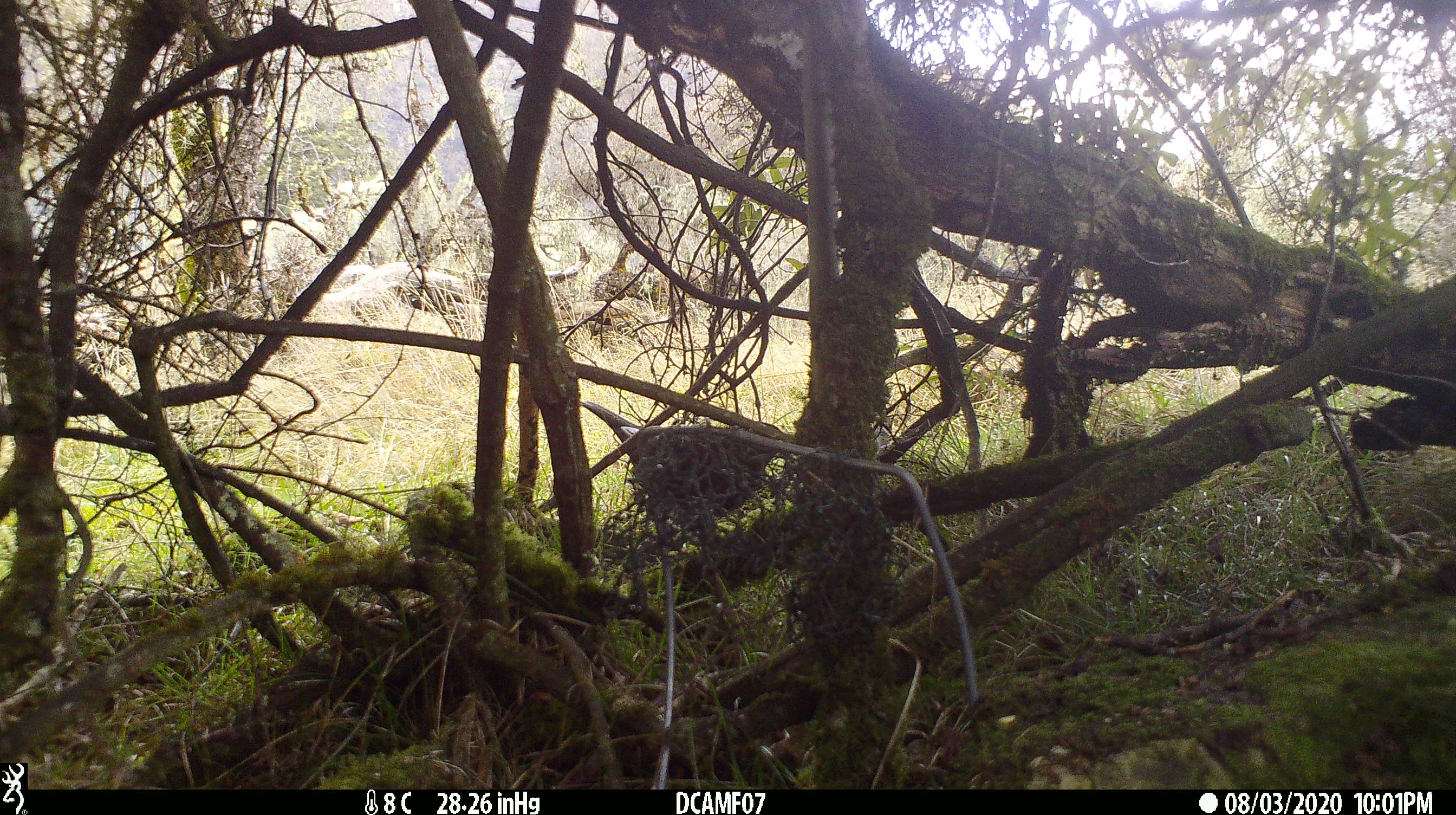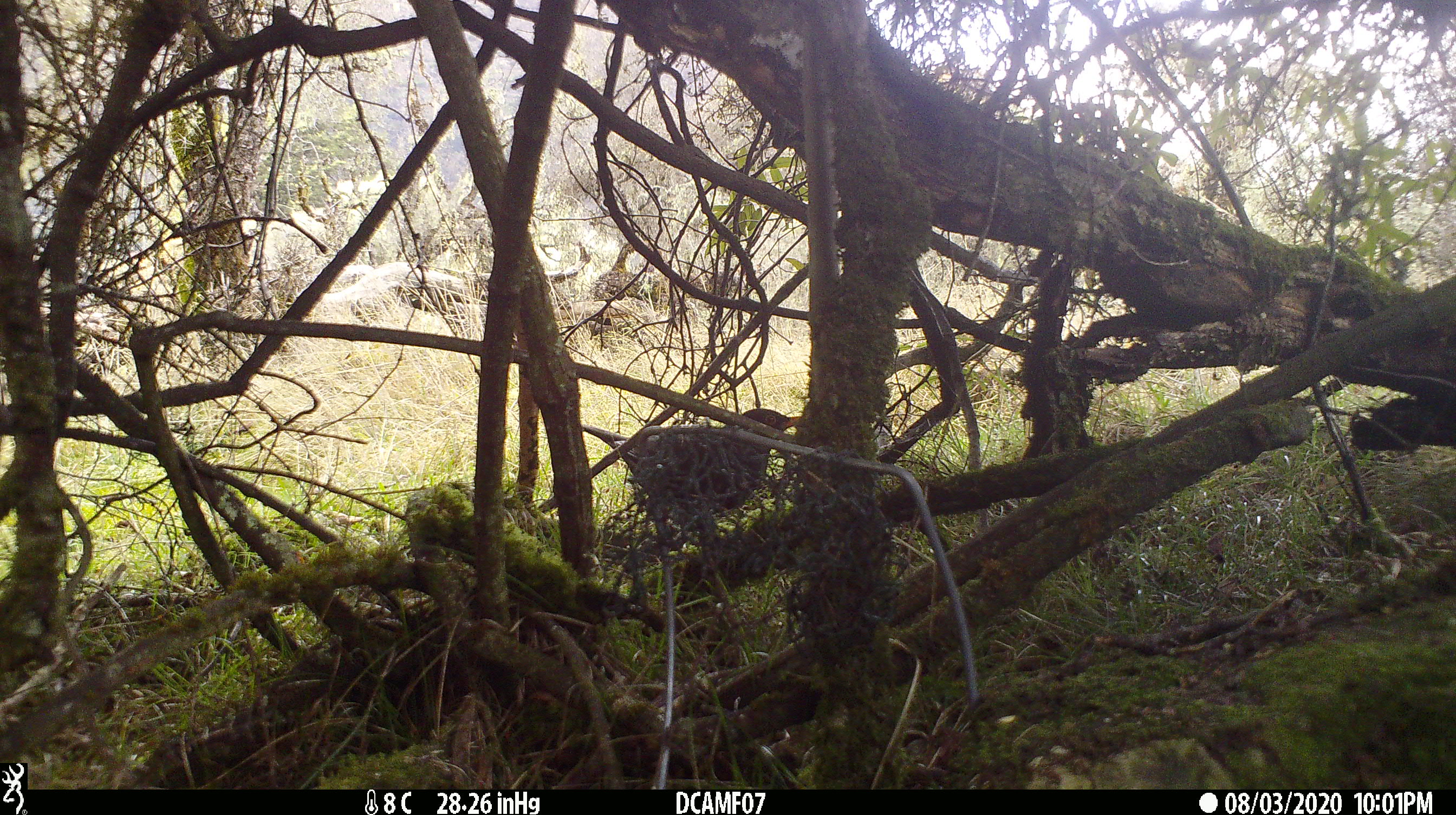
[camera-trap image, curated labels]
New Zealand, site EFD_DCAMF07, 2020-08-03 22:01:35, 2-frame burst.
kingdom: Animalia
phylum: Chordata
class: Aves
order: Passeriformes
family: Turdidae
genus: Turdus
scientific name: Turdus merula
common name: eurasian blackbird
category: blackbird